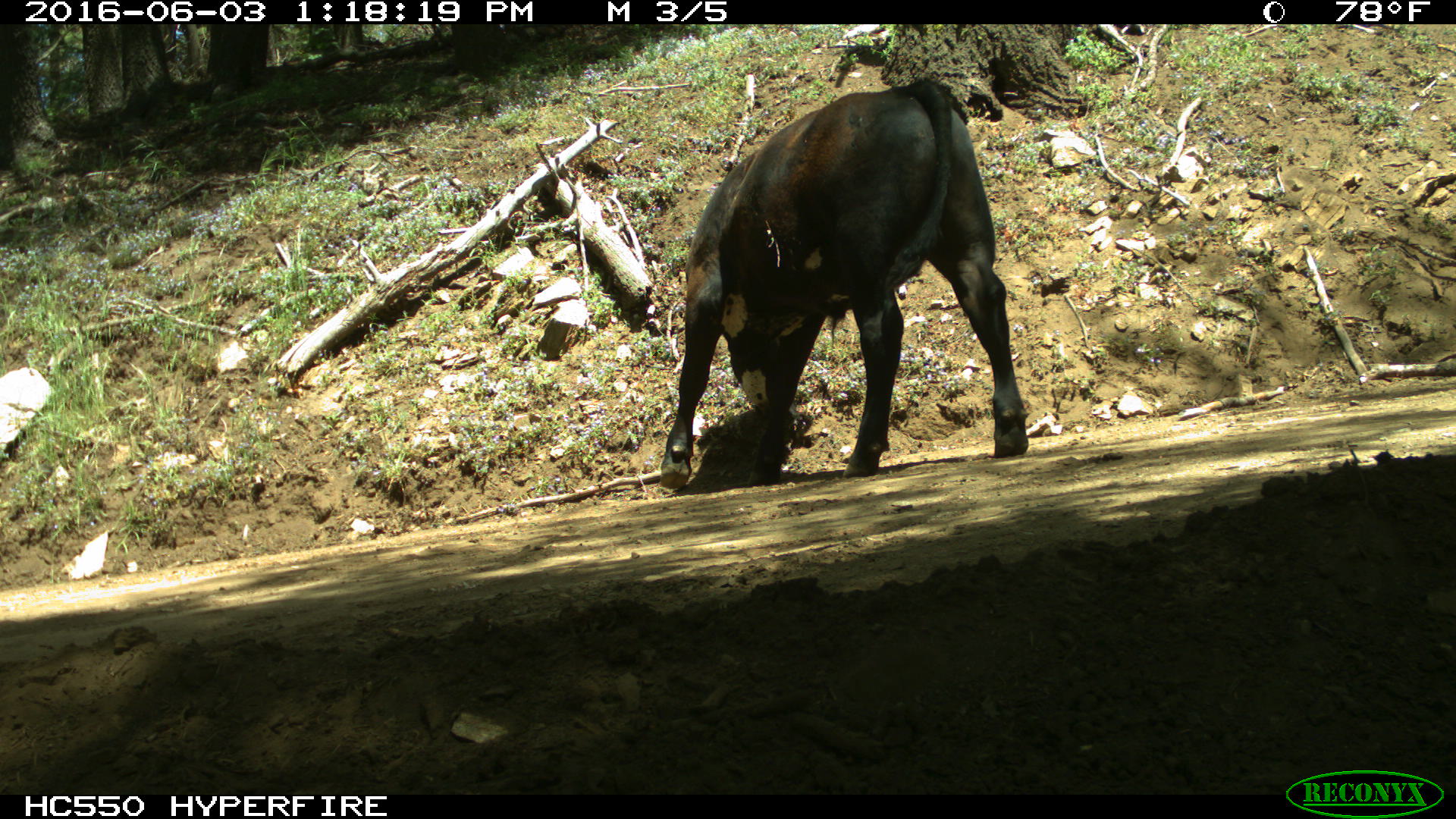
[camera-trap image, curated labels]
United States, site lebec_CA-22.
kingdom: Animalia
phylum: Chordata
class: Mammalia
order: Artiodactyla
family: Bovidae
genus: Bos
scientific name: Bos taurus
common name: domestic cow